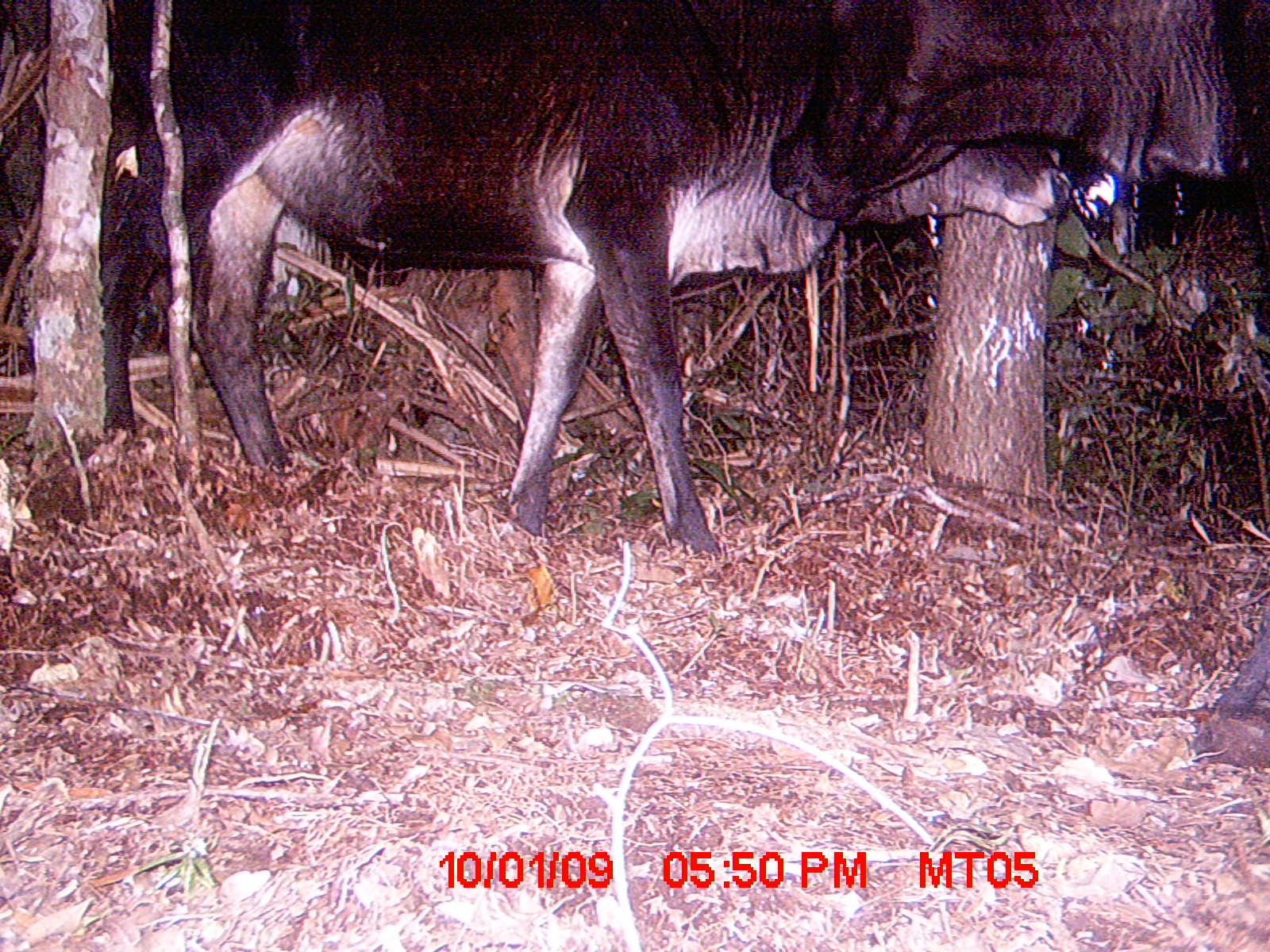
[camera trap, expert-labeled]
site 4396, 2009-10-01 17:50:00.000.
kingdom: Animalia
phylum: Chordata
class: Mammalia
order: Artiodactyla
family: Bovidae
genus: Bos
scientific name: Bos taurus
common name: domestic cattle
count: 2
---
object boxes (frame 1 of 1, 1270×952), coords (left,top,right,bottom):
bos taurus: (0,1,1072,559); (765,1,1268,768)